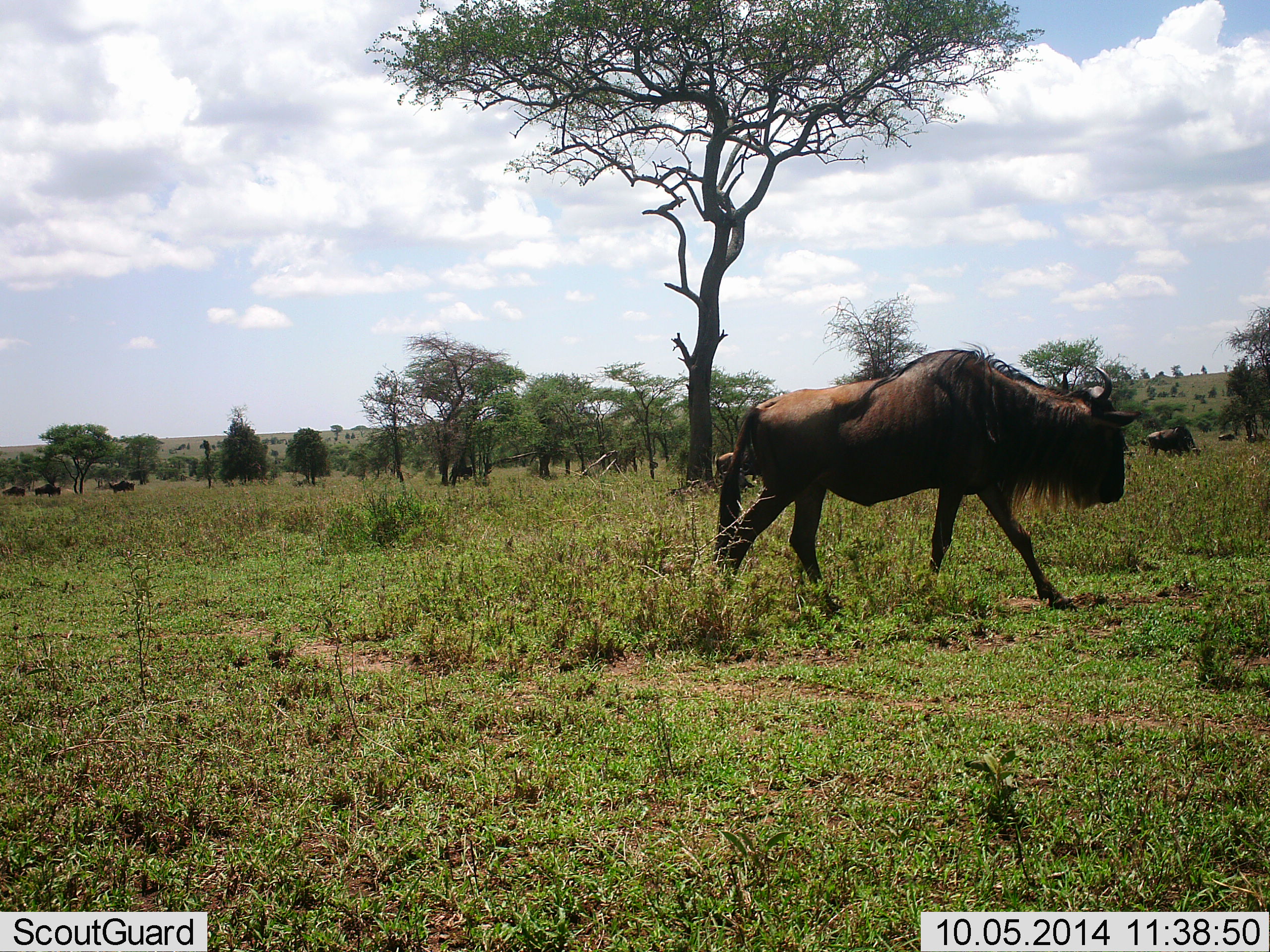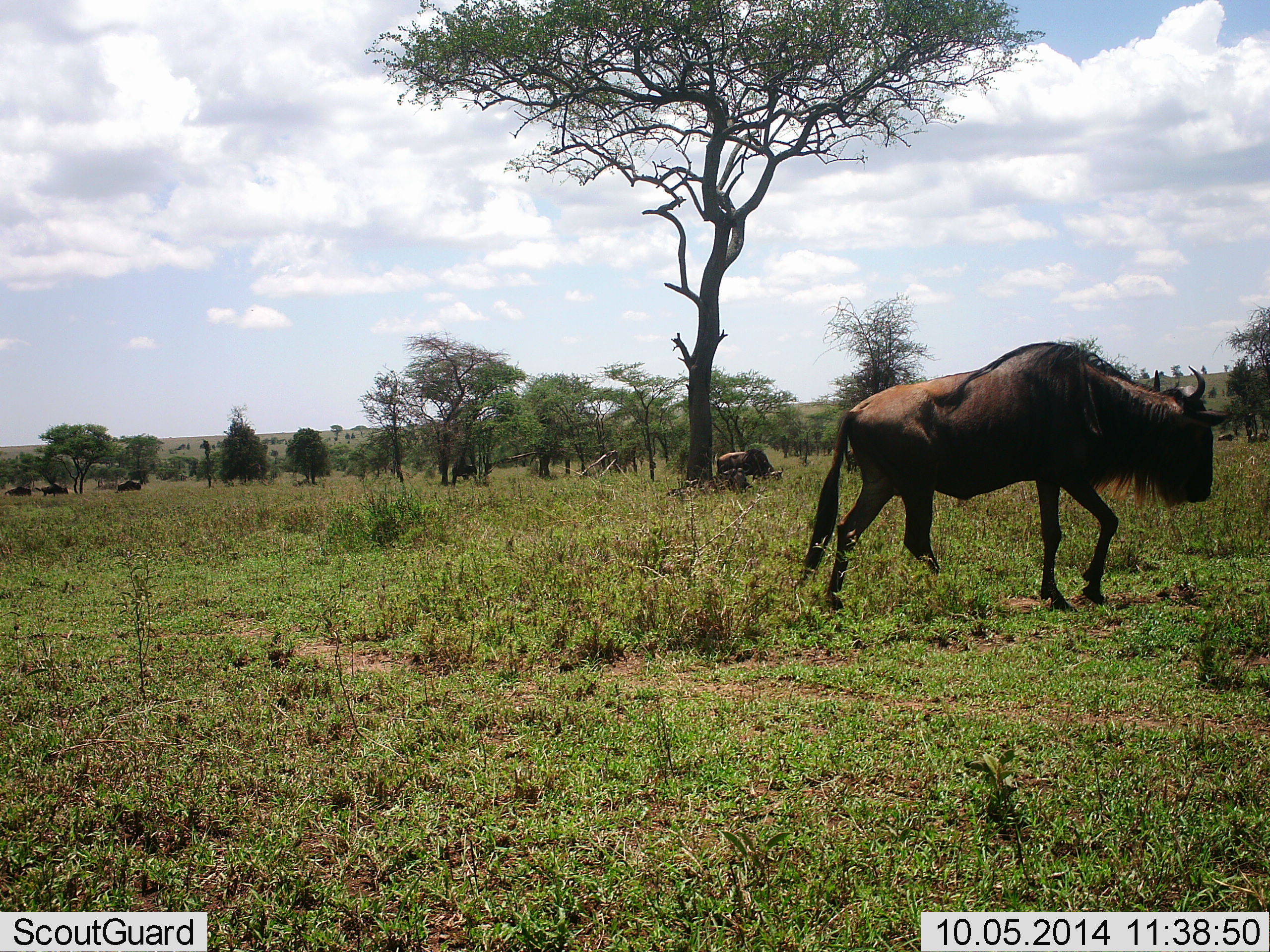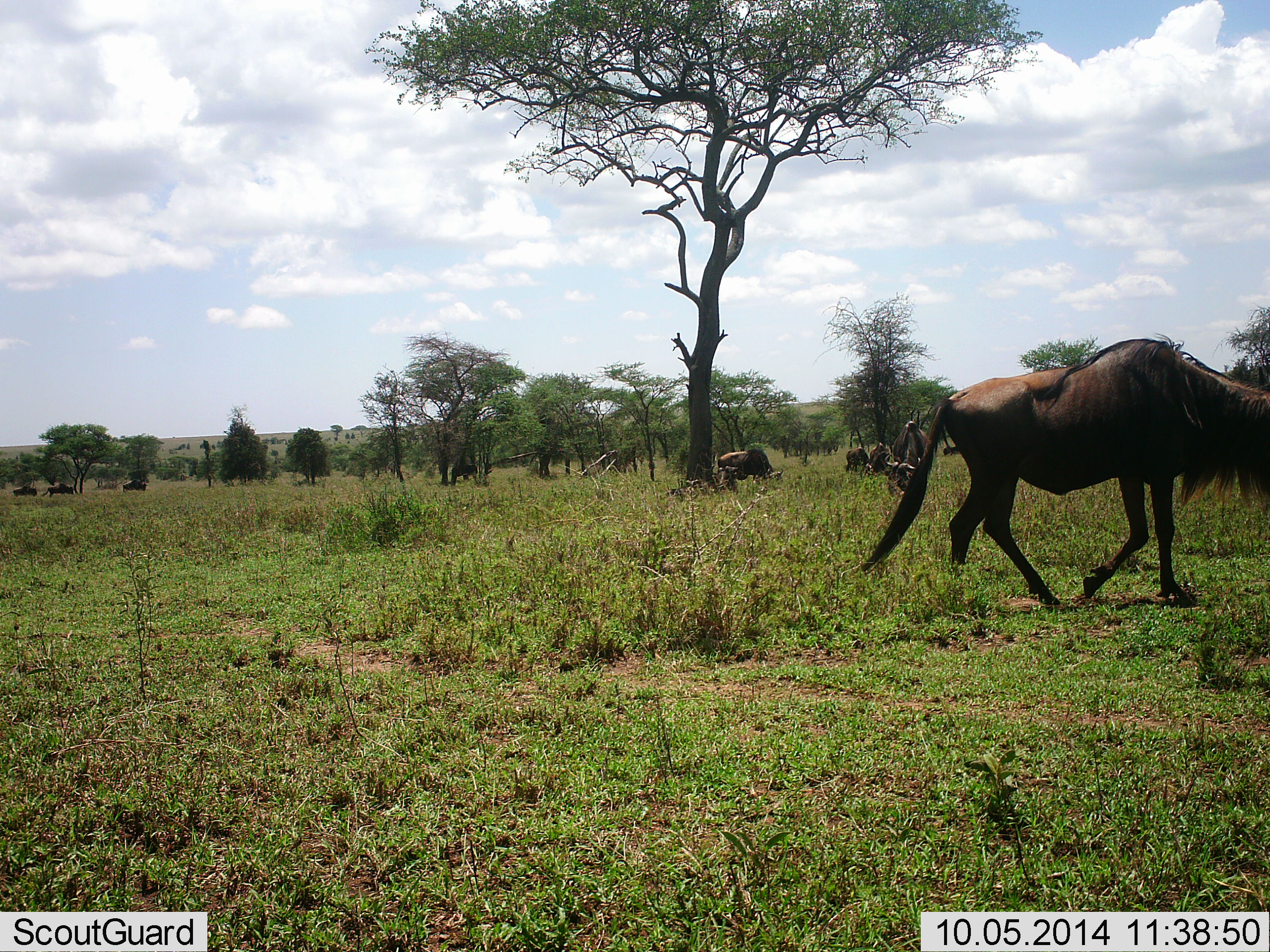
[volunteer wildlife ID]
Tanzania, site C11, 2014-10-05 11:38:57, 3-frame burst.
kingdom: Animalia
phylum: Chordata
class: Mammalia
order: Artiodactyla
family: Bovidae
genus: Connochaetes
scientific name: Connochaetes taurinus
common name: blue wildebeest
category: wildebeest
Wildebeest (blue wildebeest) (Connochaetes taurinus), count 8. Behavior (volunteer vote fractions): standing 10%, resting 30%, moving 100%, interacting 0%. Young present (vote fraction): 0%. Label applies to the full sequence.